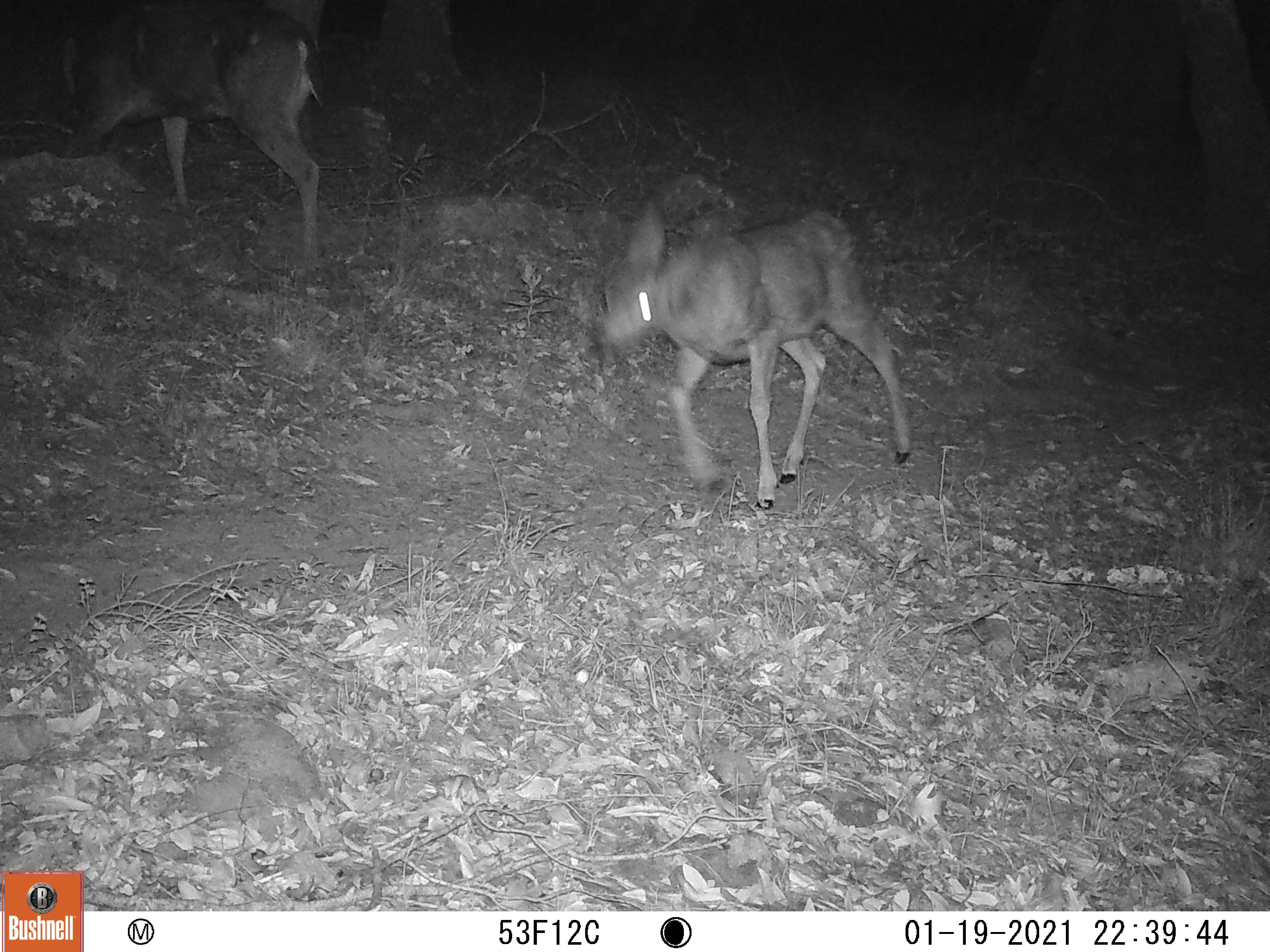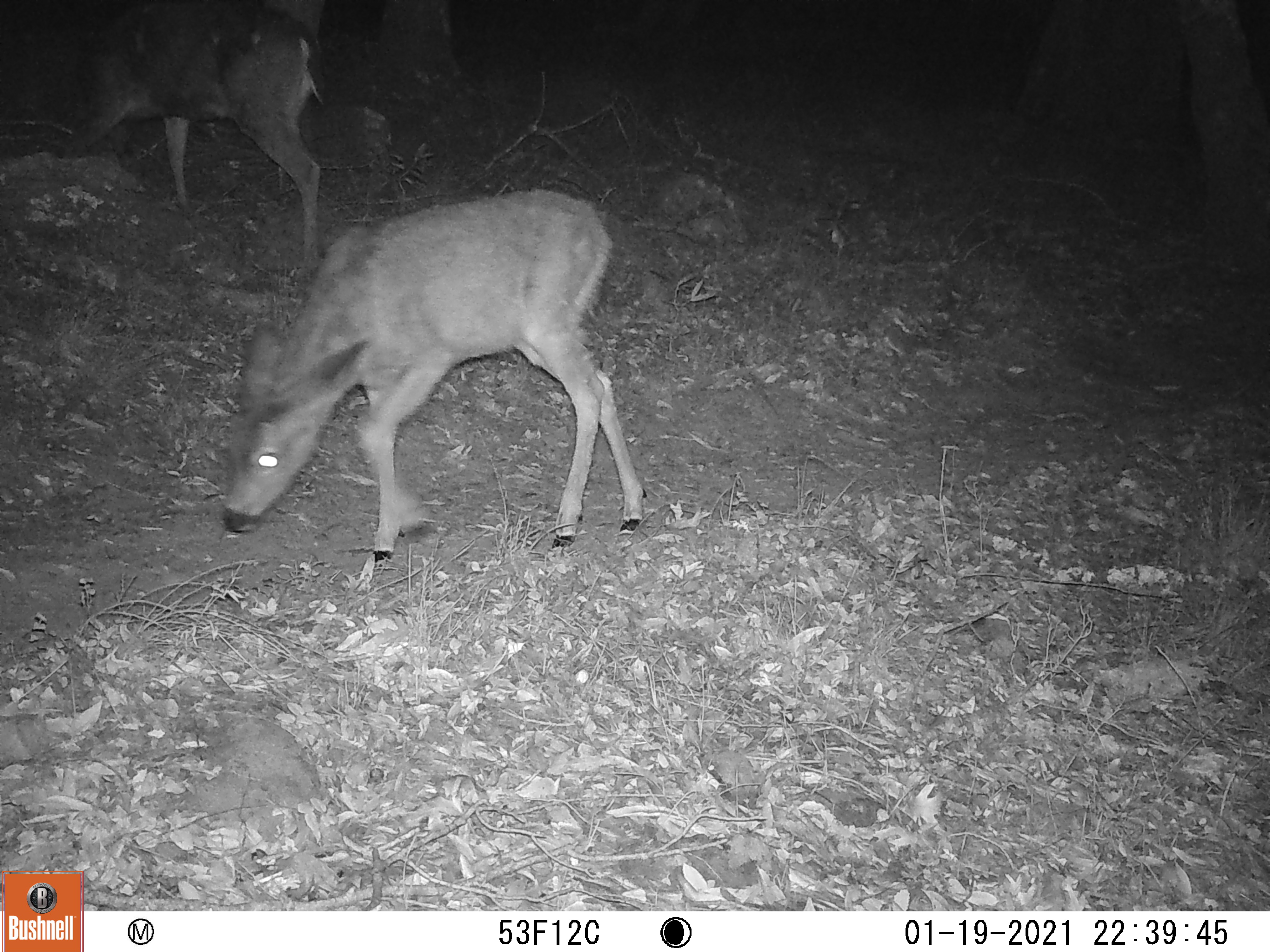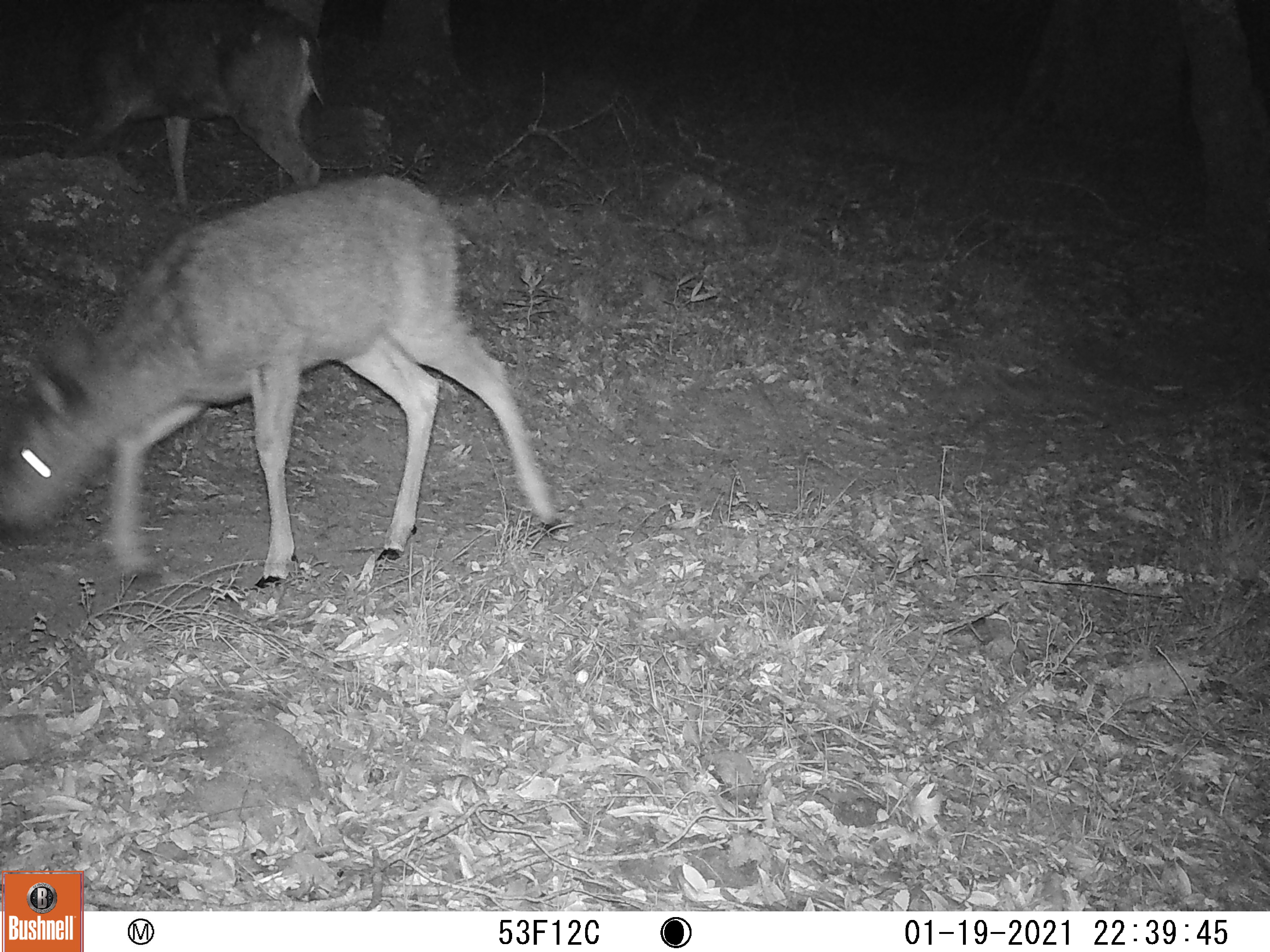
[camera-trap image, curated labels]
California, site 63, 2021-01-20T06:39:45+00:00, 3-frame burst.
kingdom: Animalia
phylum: Chordata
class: Mammalia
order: Artiodactyla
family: Cervidae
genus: Odocoileus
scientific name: Odocoileus hemionus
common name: mule deer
Mule deer (Odocoileus hemionus).